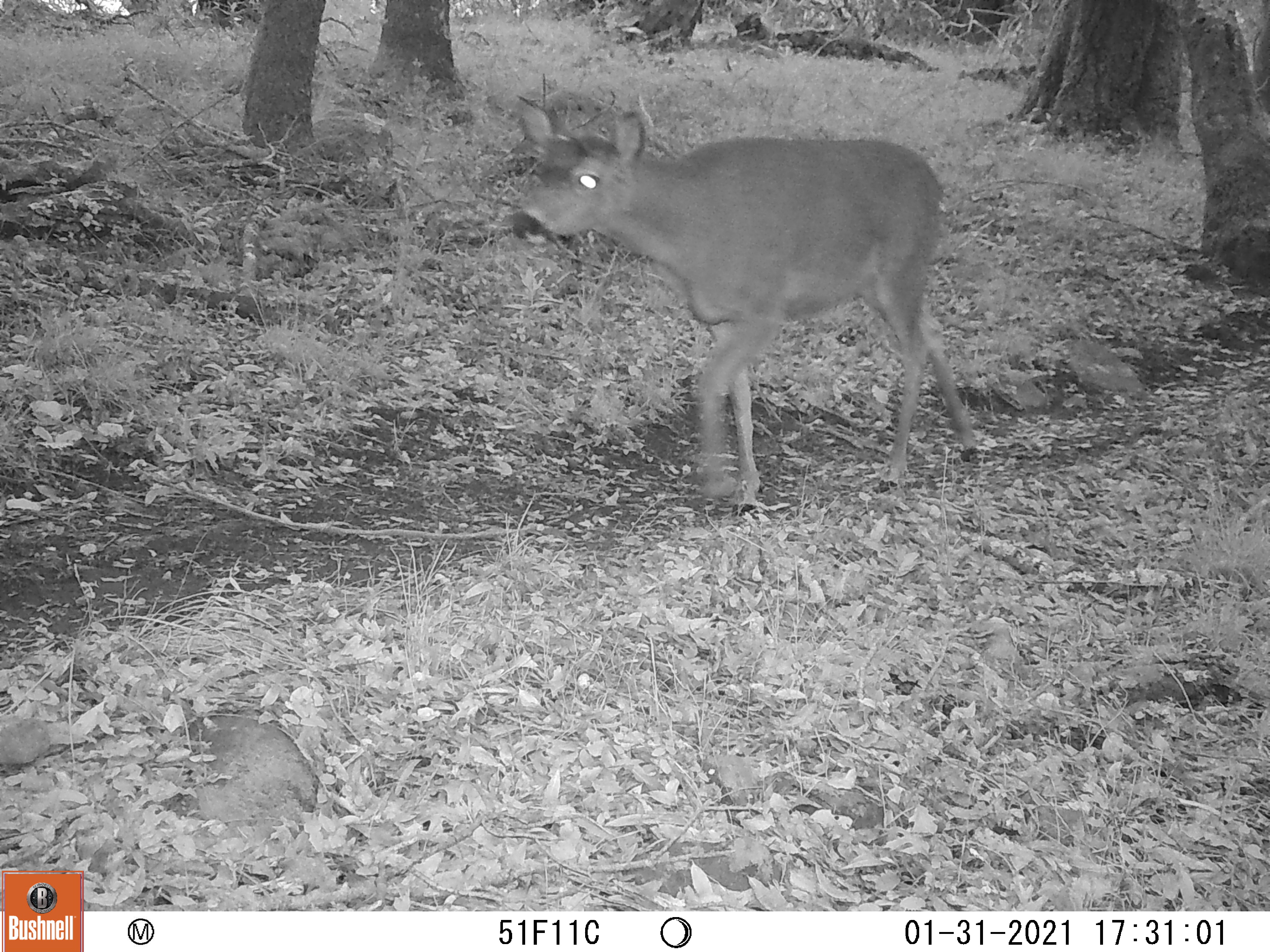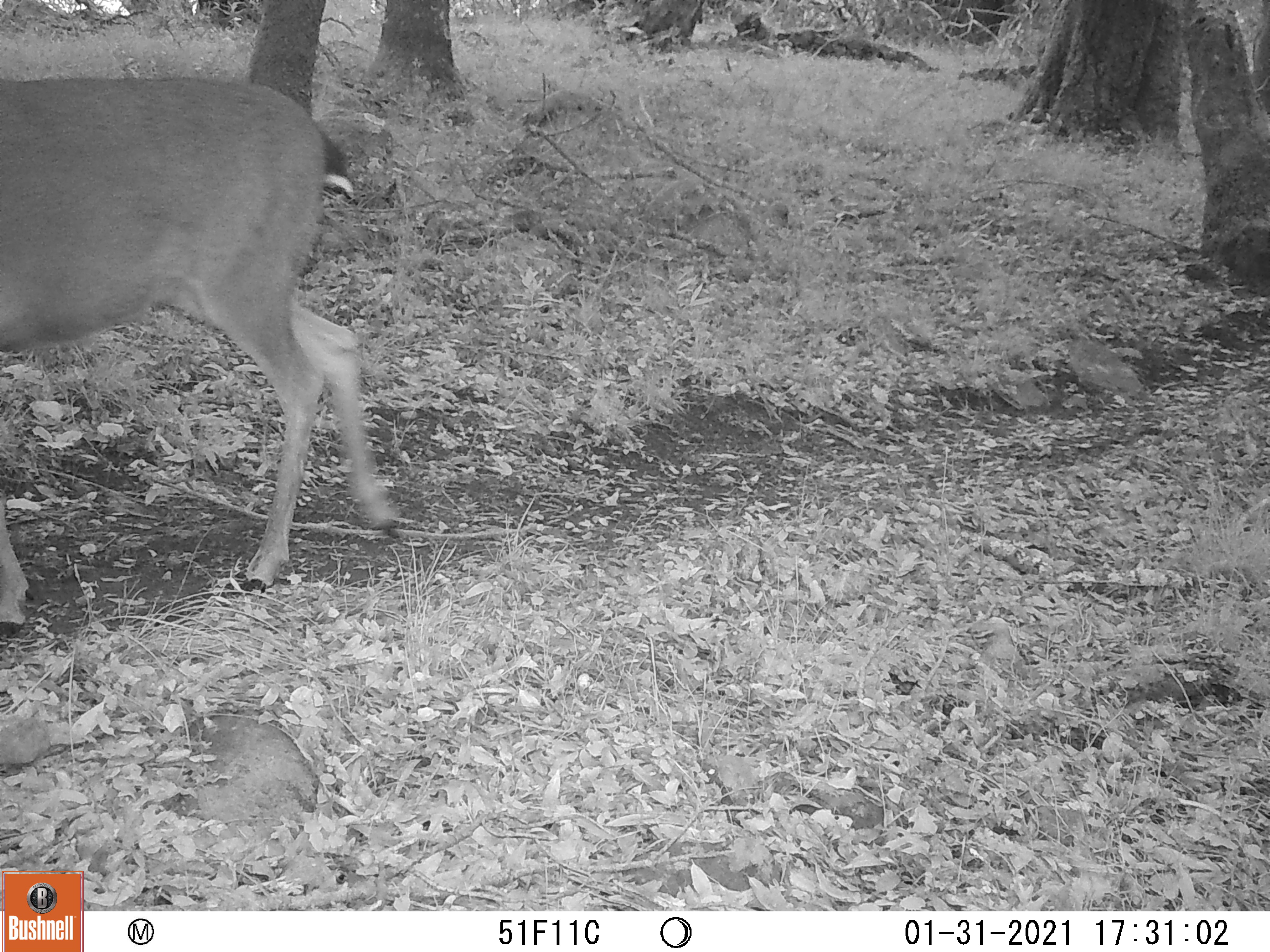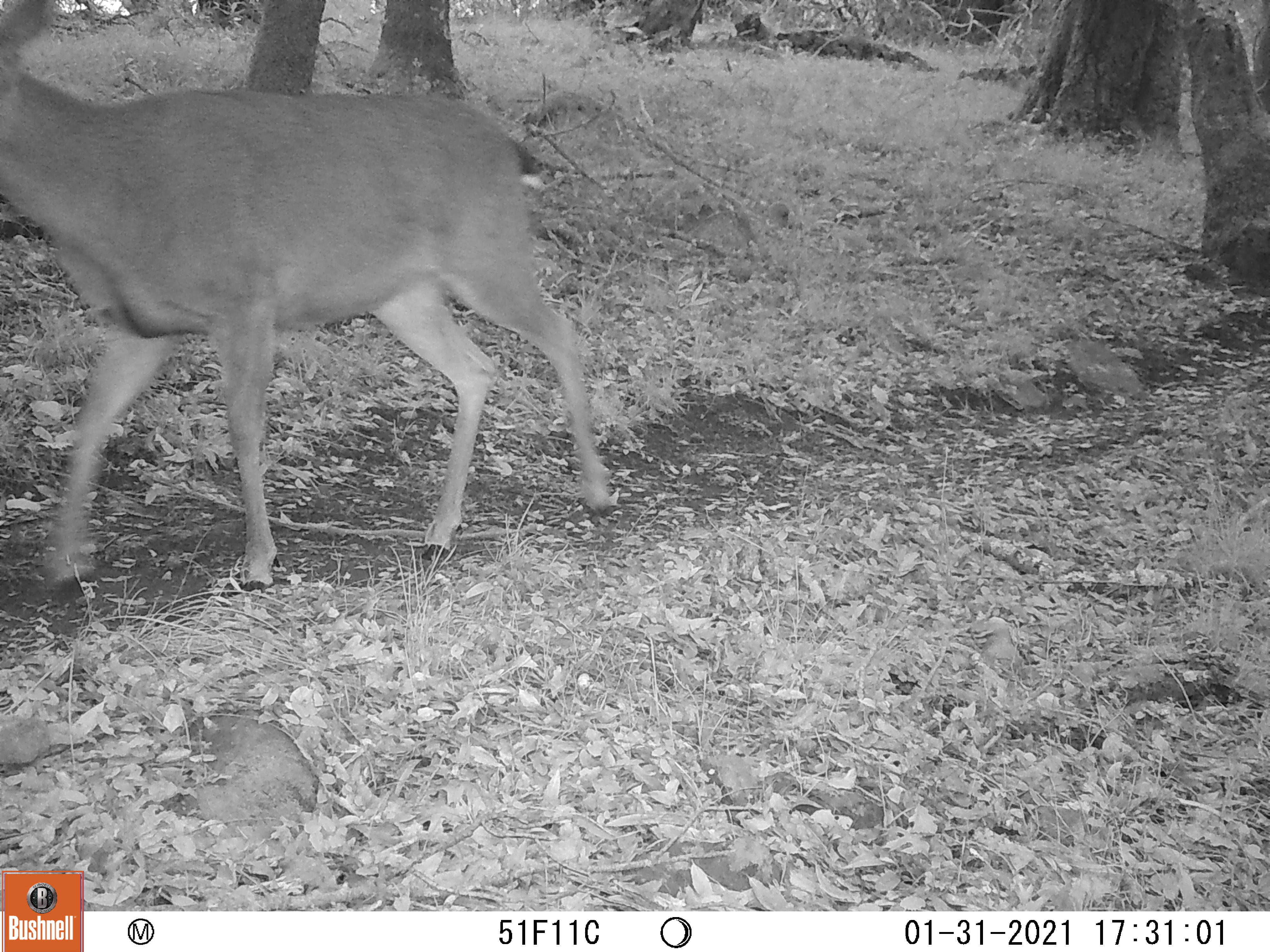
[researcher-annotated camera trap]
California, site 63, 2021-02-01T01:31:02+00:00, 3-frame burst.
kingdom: Animalia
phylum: Chordata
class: Mammalia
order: Artiodactyla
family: Cervidae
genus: Odocoileus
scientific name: Odocoileus hemionus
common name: mule deer